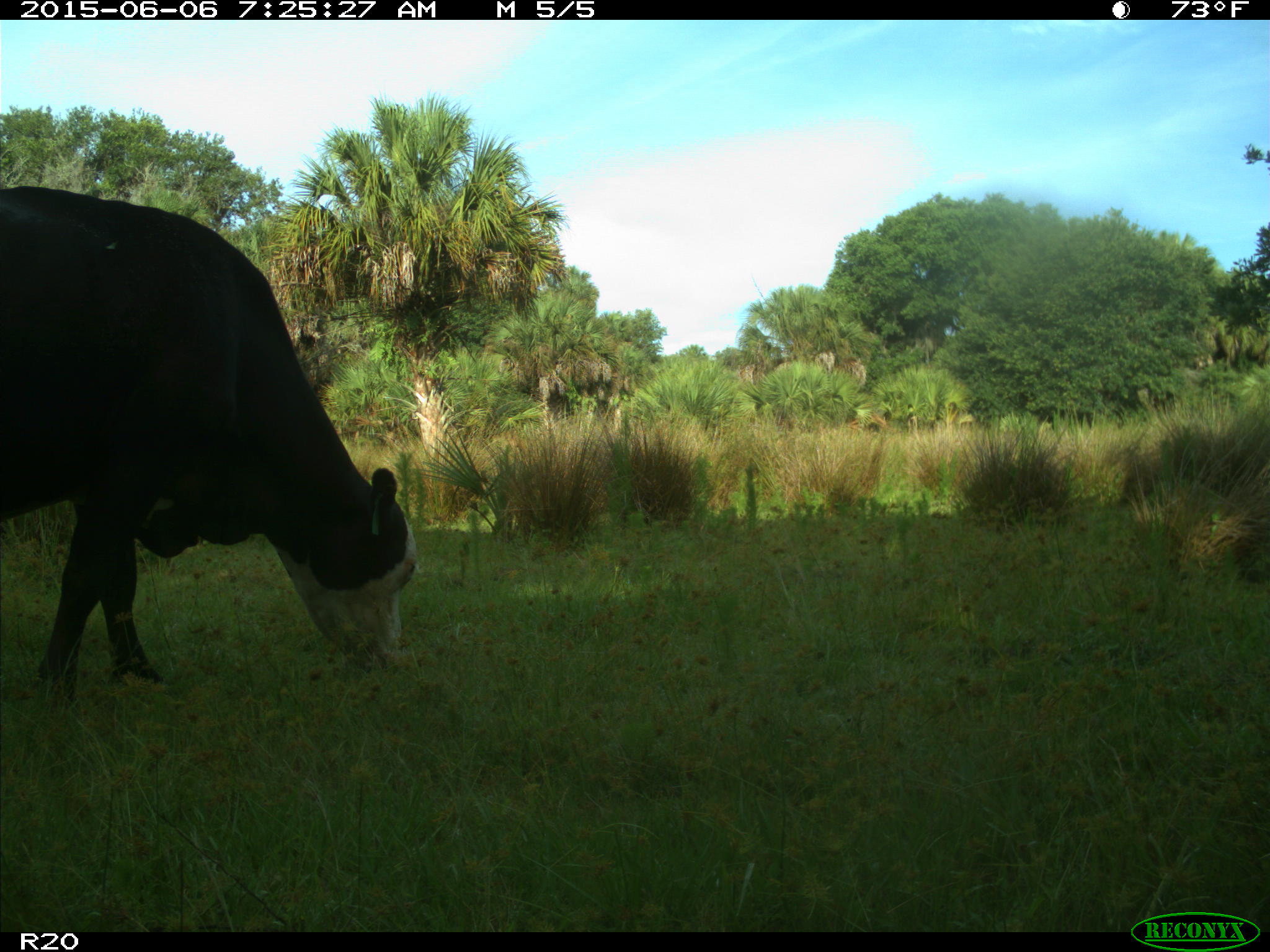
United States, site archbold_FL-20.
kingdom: Animalia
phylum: Chordata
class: Mammalia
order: Artiodactyla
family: Bovidae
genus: Bos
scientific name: Bos taurus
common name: domestic cow